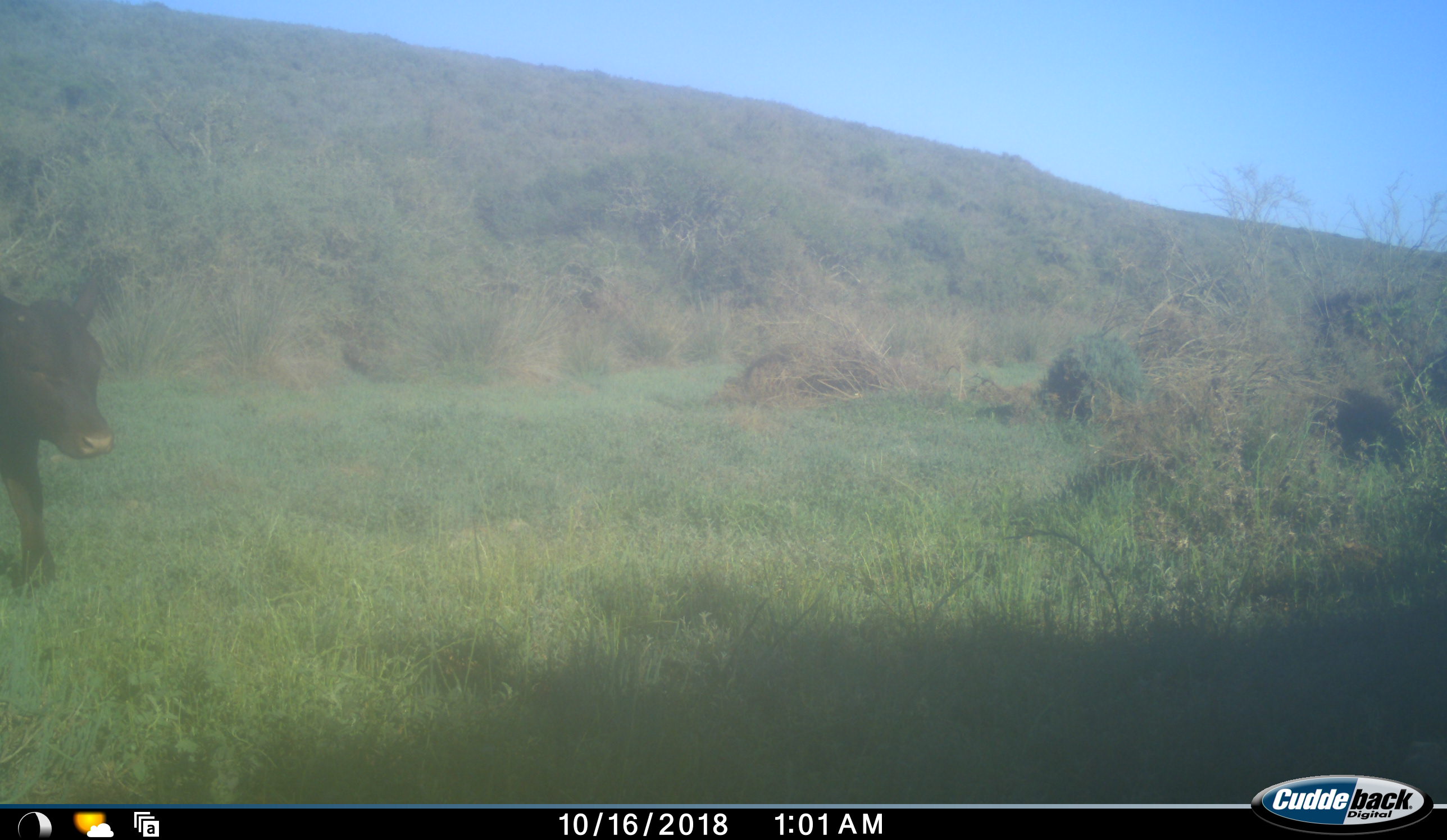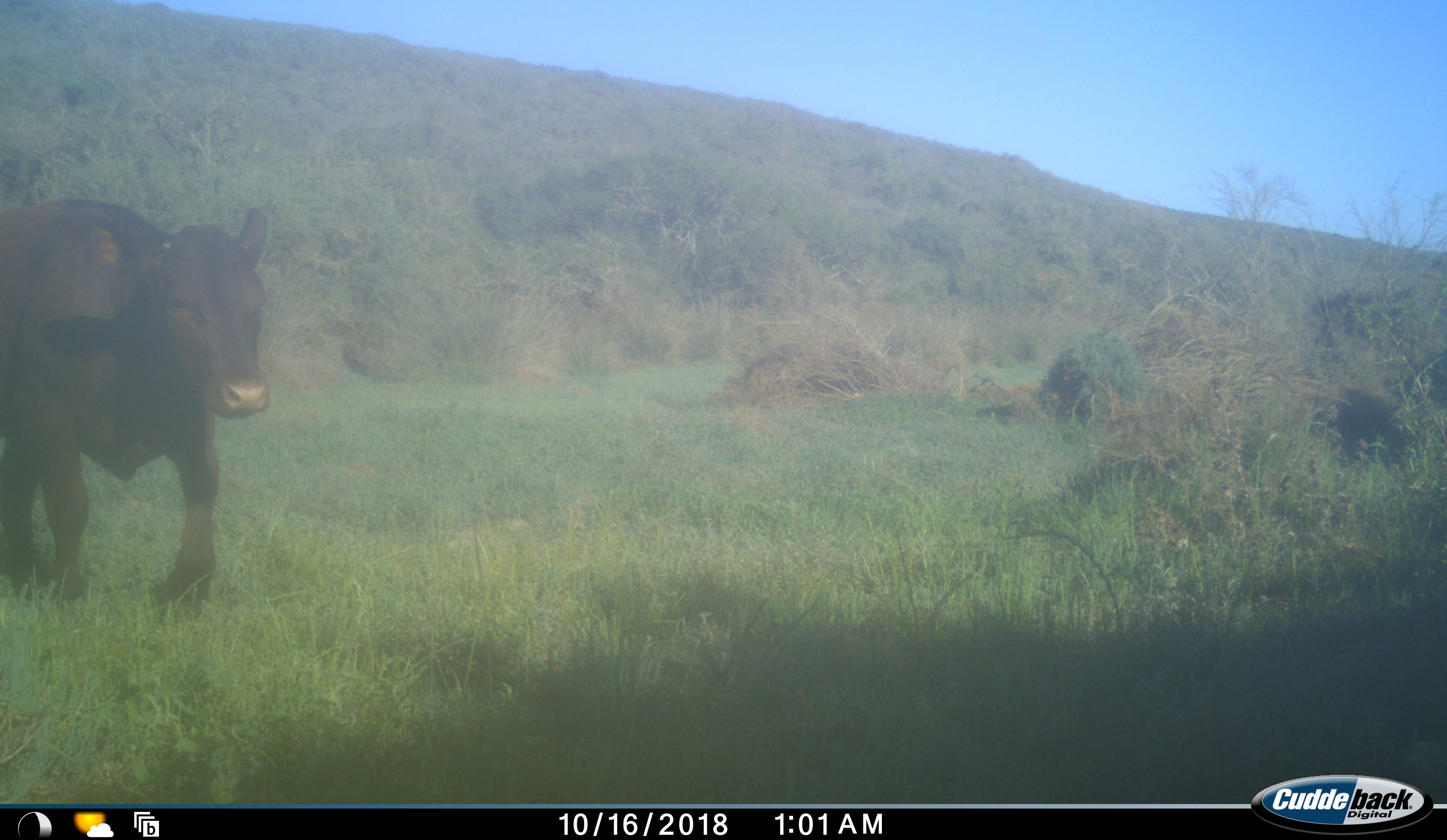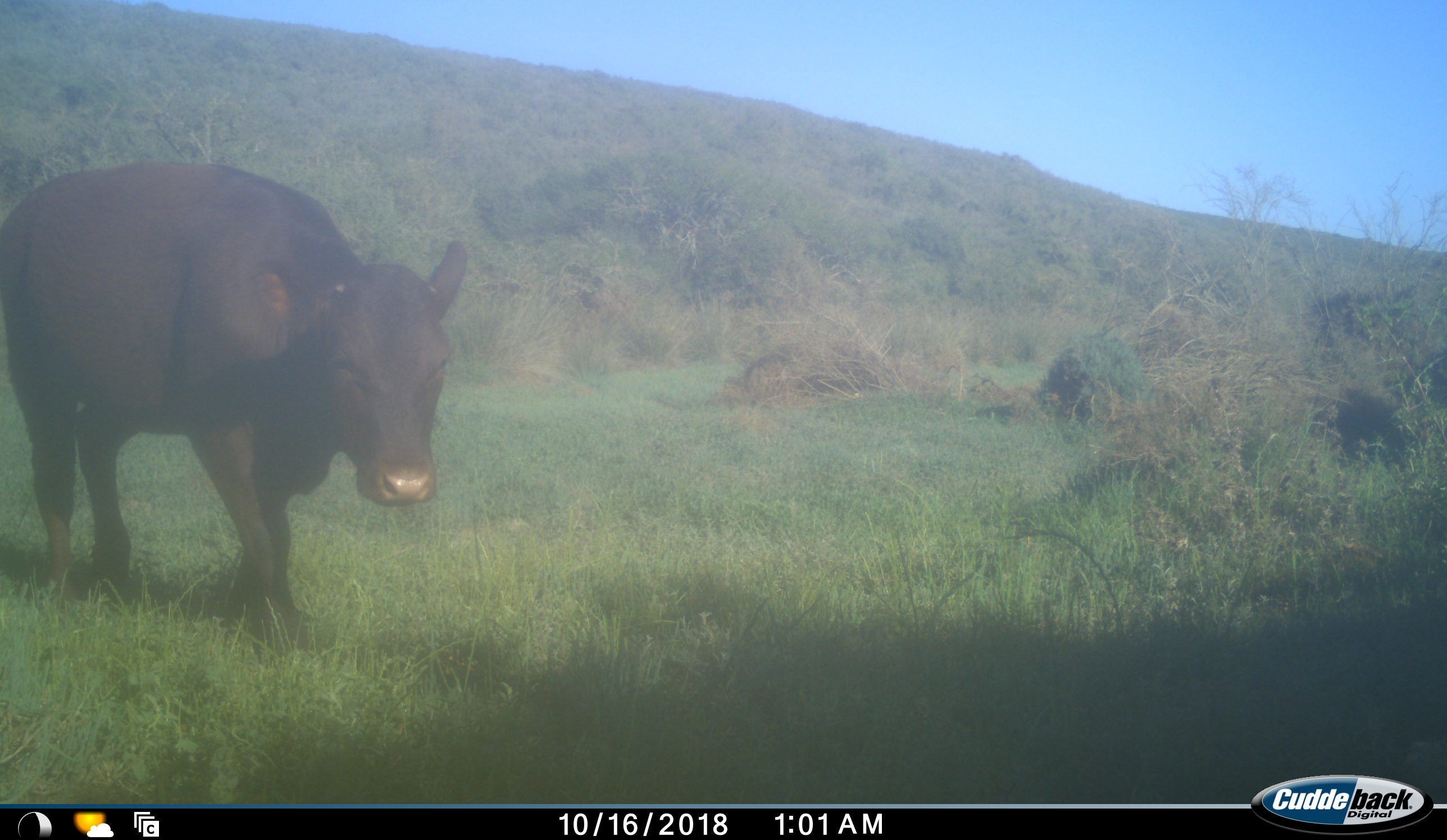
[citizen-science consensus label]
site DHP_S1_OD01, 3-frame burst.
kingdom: Animalia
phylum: Chordata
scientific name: Vertebrata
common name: domestic animal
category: domesticanimal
Domesticanimal (domestic animal) (Vertebrata), count 1. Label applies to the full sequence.